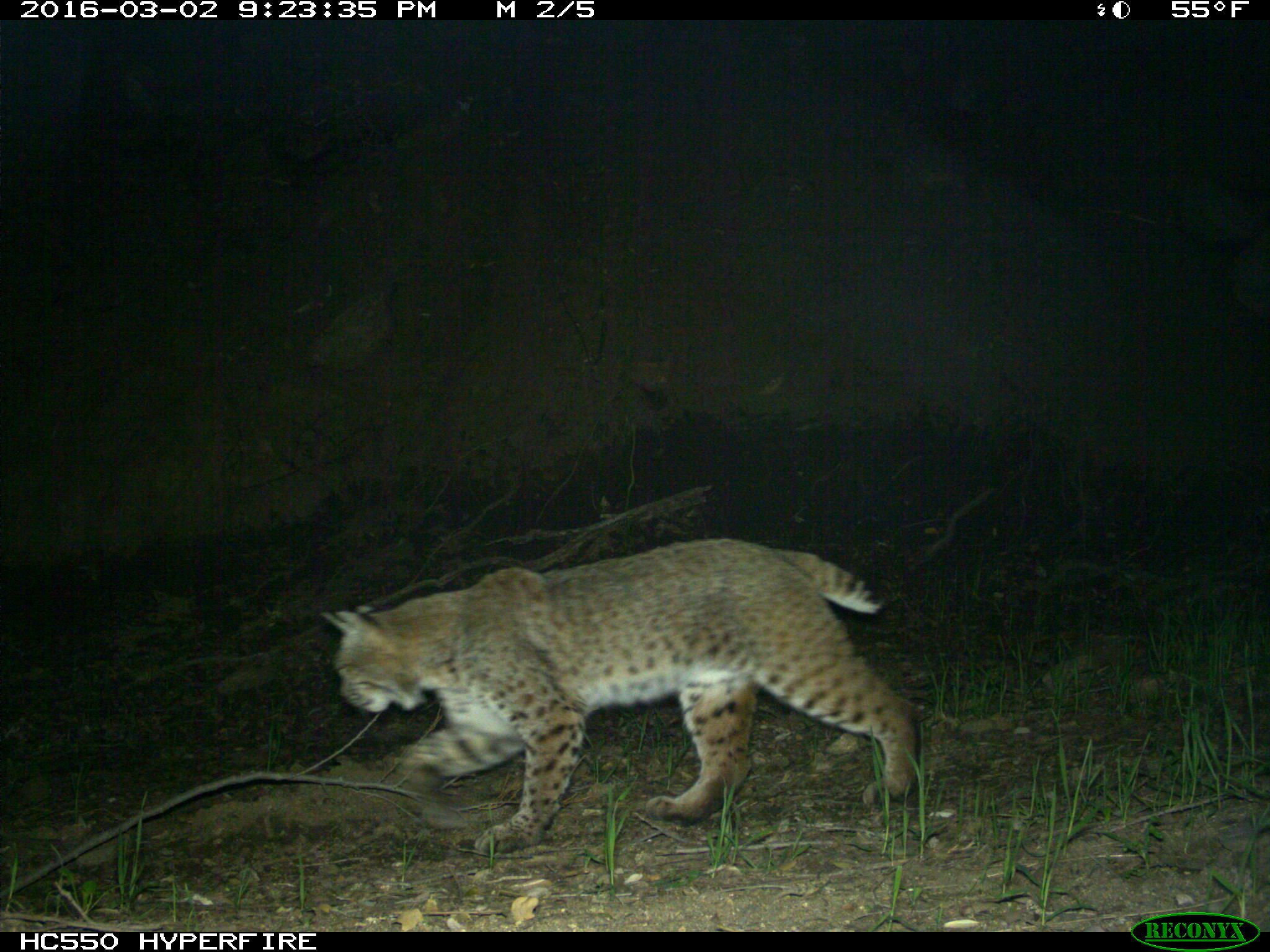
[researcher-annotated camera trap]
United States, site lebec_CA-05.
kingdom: Animalia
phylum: Chordata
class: Mammalia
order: Carnivora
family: Felidae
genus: Lynx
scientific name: Lynx rufus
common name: bobcat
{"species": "Lynx rufus (bobcat)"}